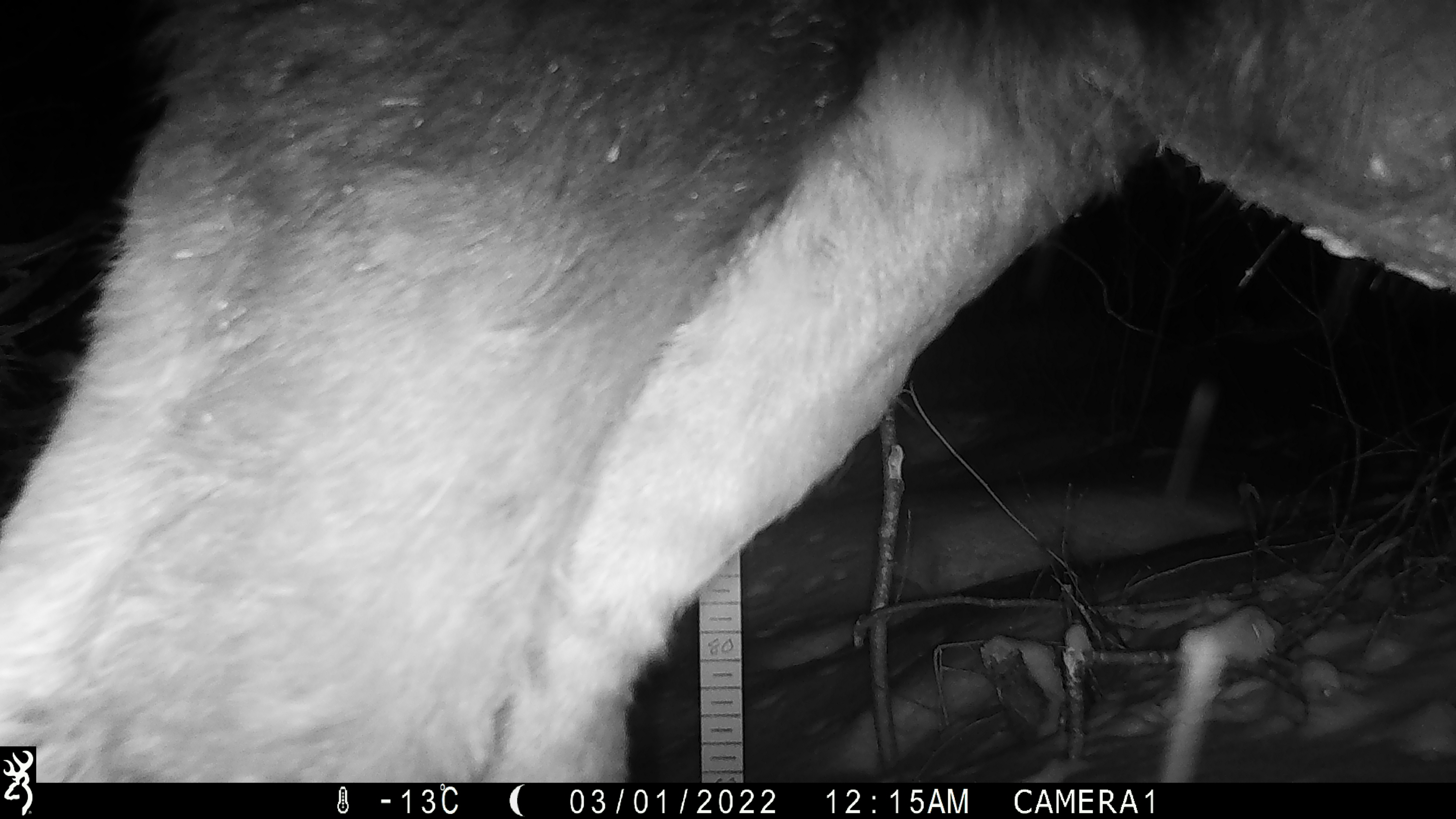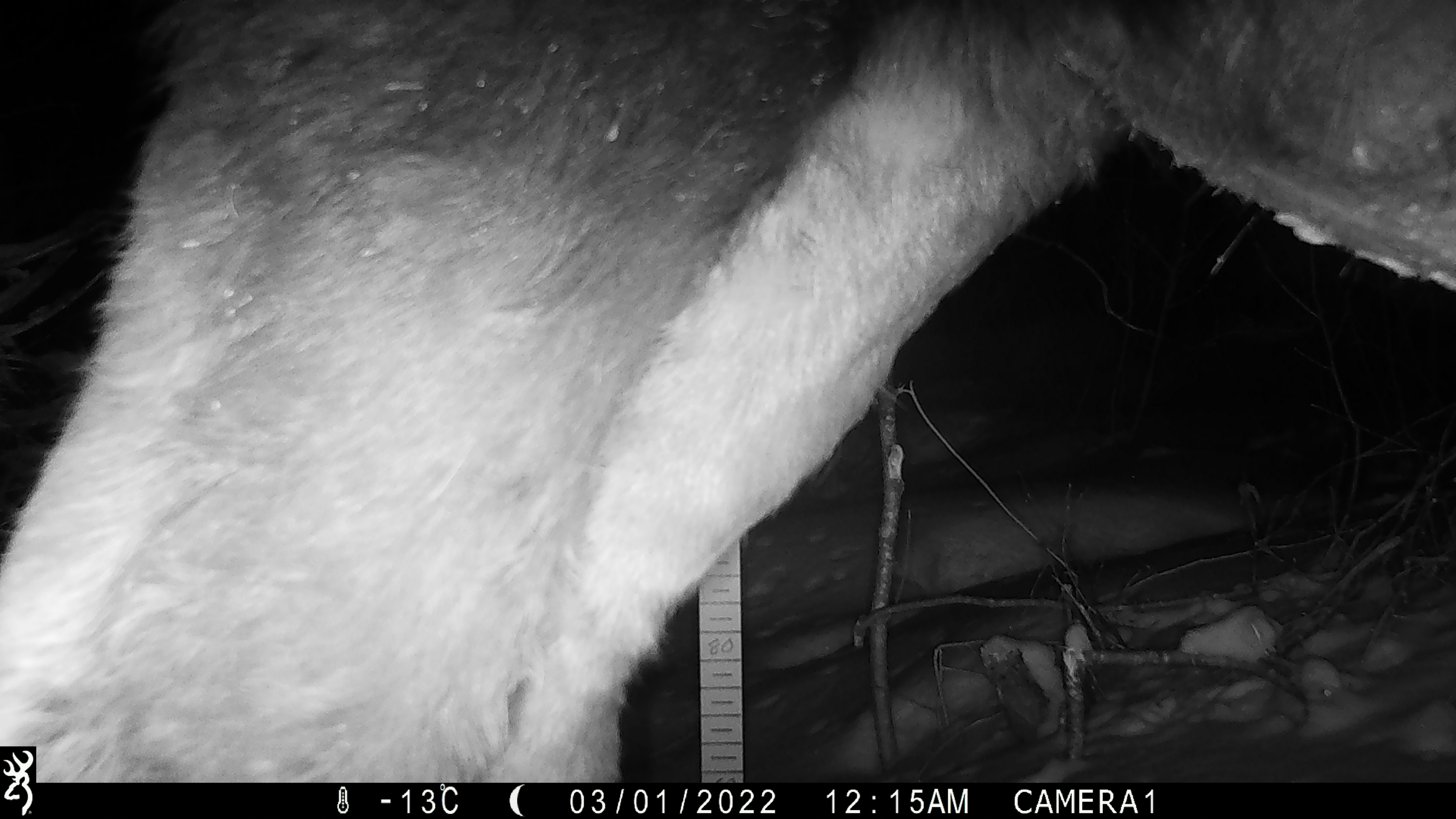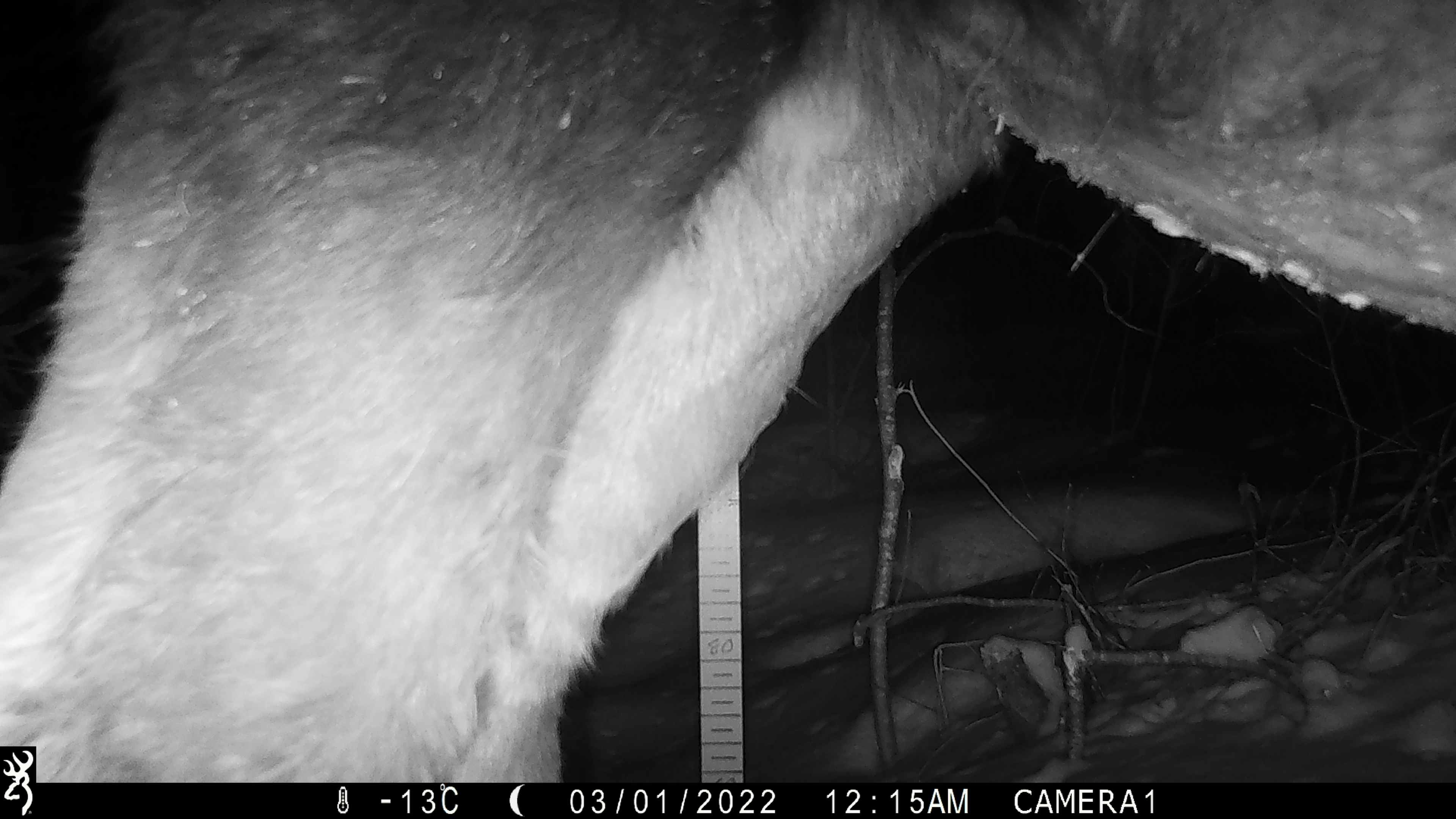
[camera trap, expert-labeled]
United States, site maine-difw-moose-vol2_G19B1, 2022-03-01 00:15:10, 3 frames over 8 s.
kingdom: Animalia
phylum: Chordata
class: Mammalia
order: Artiodactyla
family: Cervidae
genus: Alces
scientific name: Alces alces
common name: moose